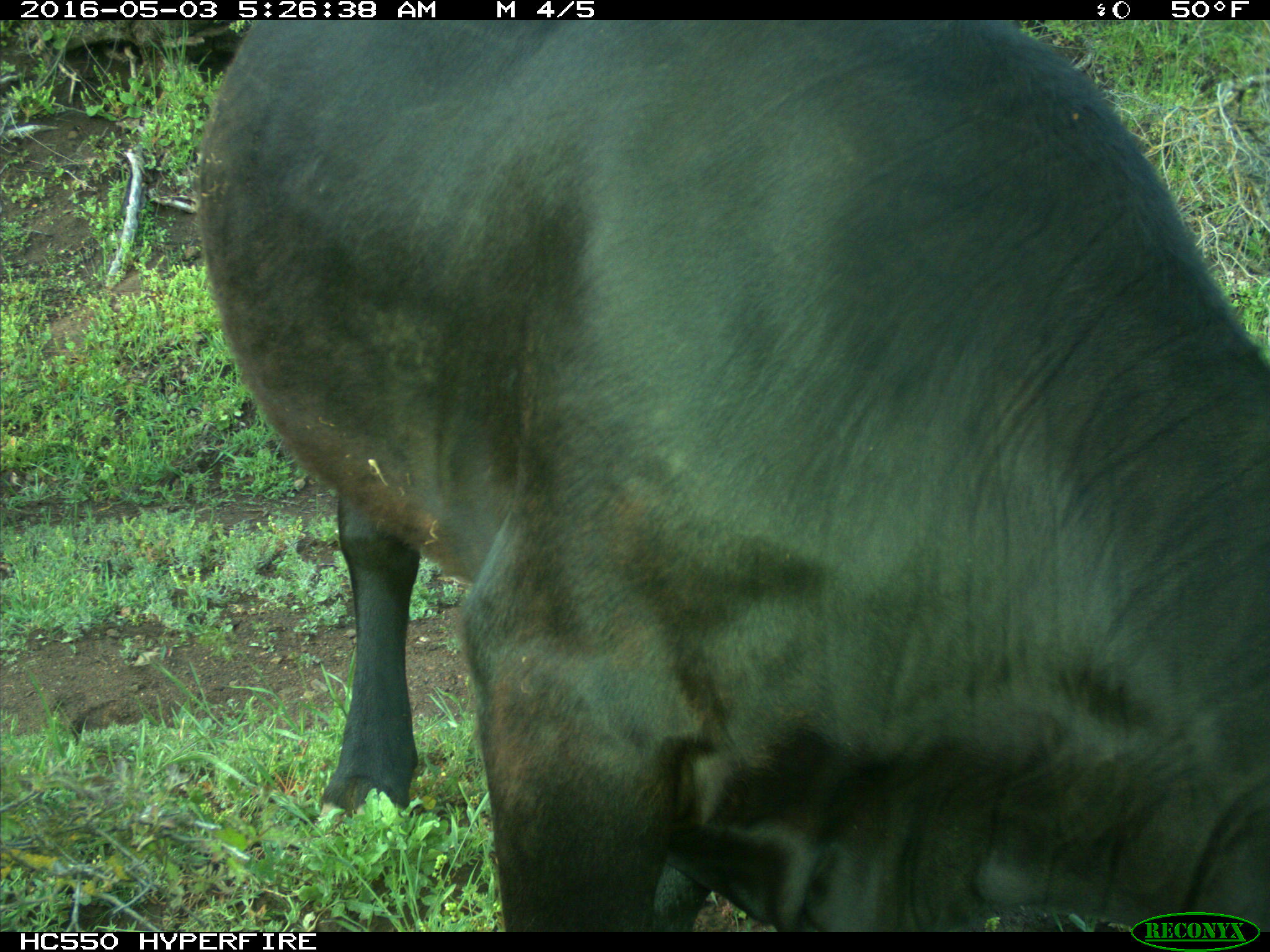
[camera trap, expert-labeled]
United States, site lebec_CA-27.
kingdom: Animalia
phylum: Chordata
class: Mammalia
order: Artiodactyla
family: Bovidae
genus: Bos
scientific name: Bos taurus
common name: domestic cow